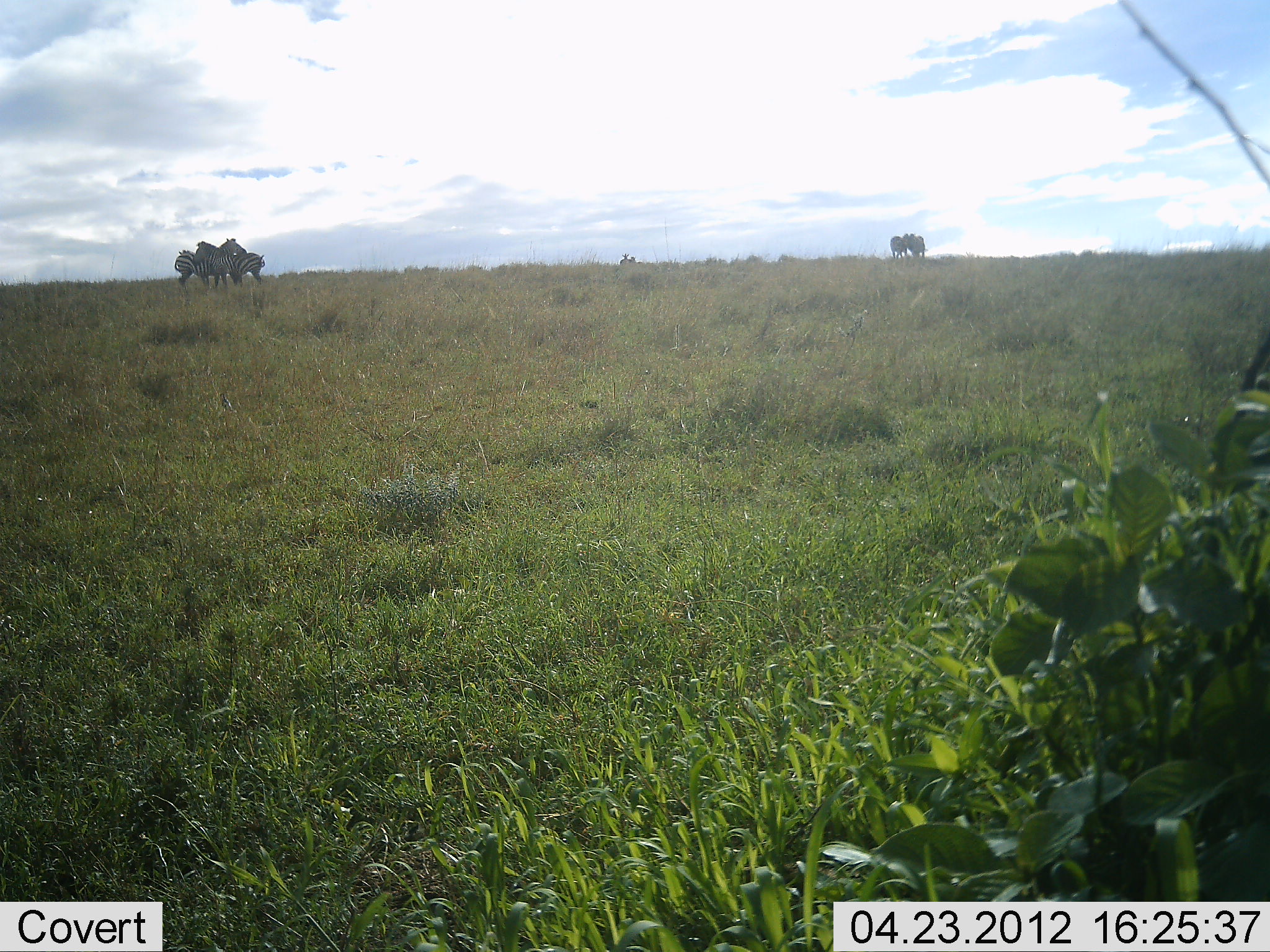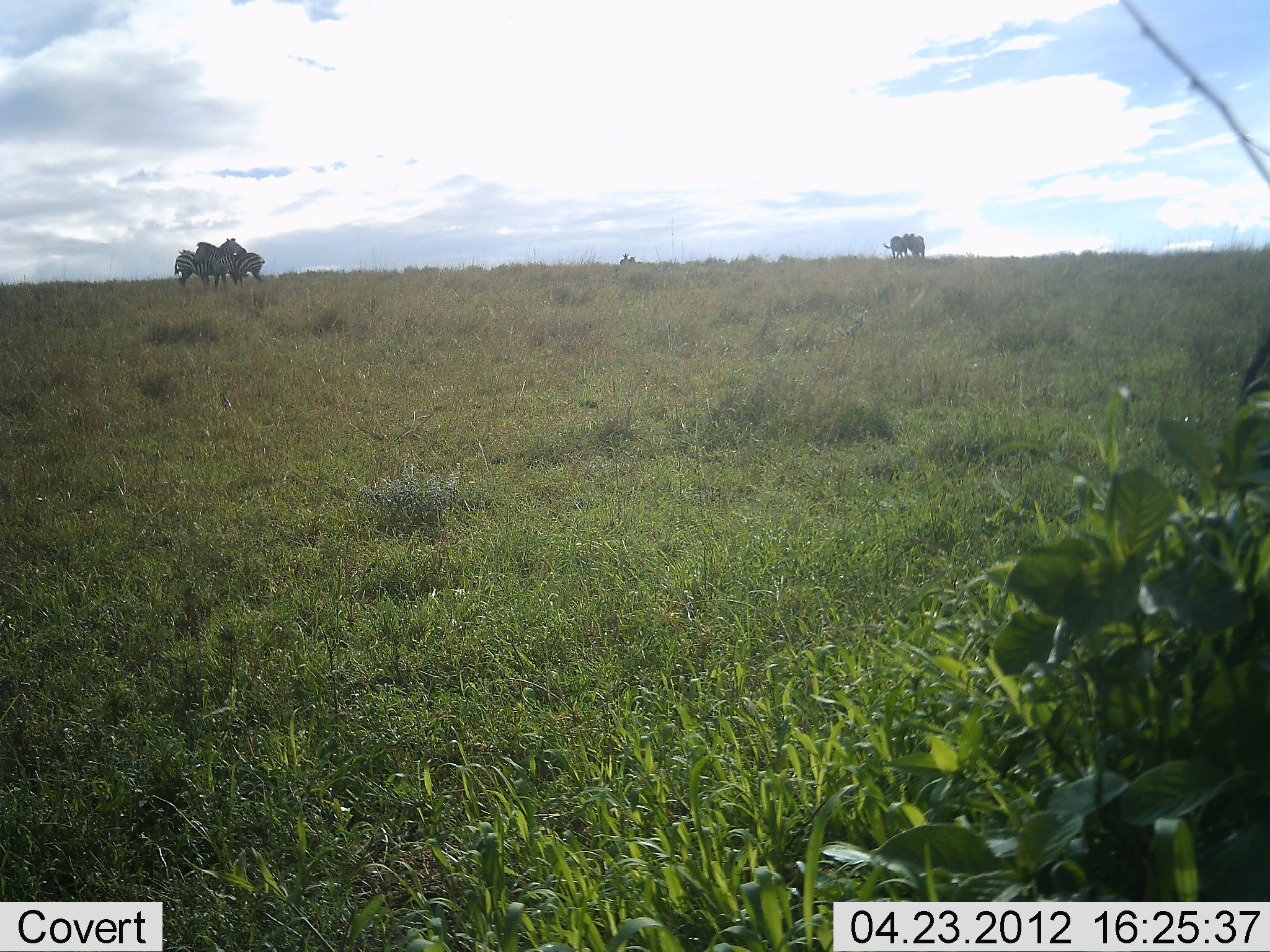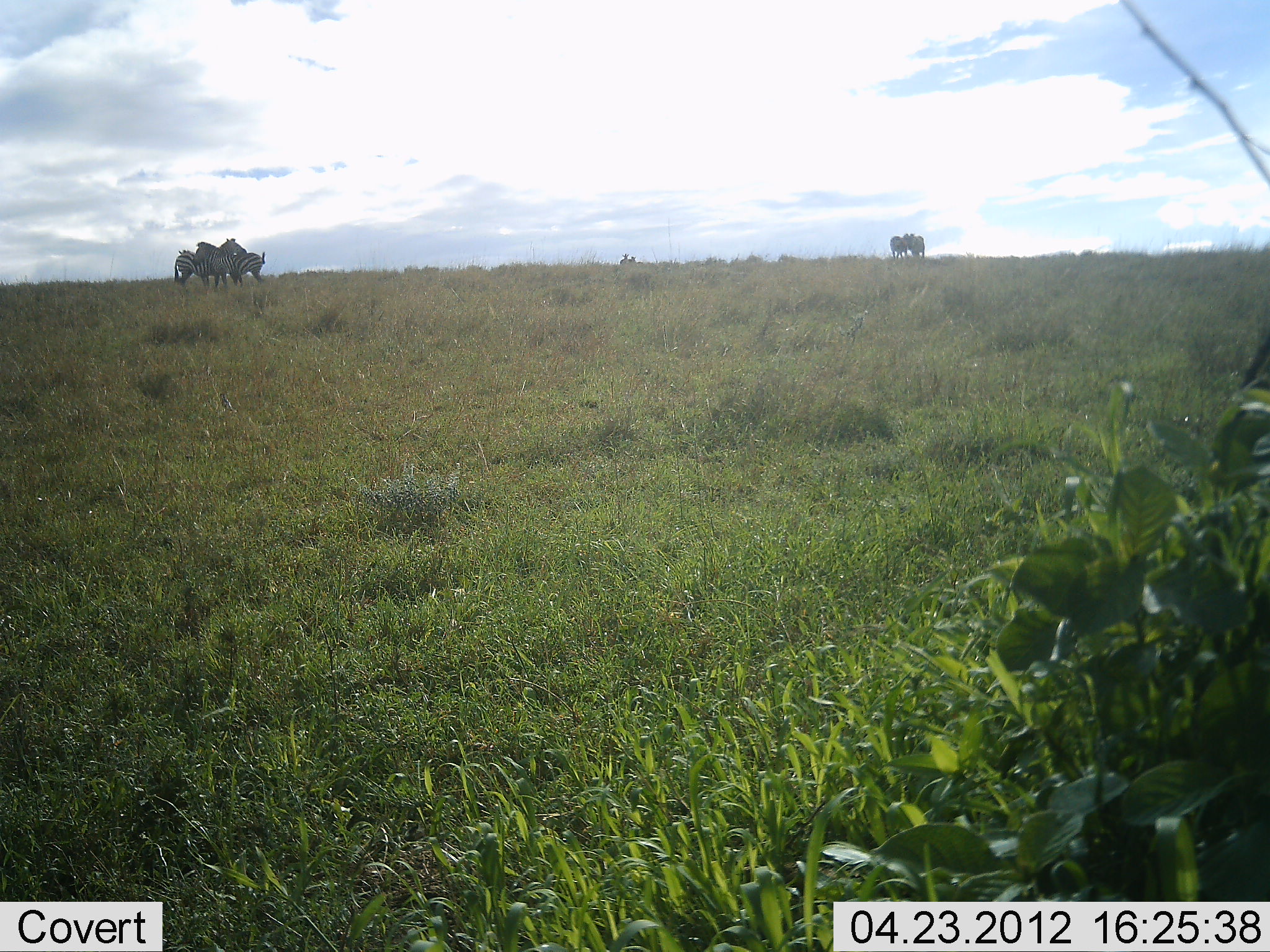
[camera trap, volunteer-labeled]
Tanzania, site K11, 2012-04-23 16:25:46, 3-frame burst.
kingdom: Animalia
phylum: Chordata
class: Mammalia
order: Perissodactyla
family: Equidae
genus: Equus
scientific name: Equus quagga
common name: plains zebra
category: zebra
Zebra (plains zebra) (Equus quagga), count 4. Behavior (volunteer vote fractions): standing 86%, resting 0%, moving 0%, interacting 32%. Young present (vote fraction): 5%. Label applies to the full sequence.